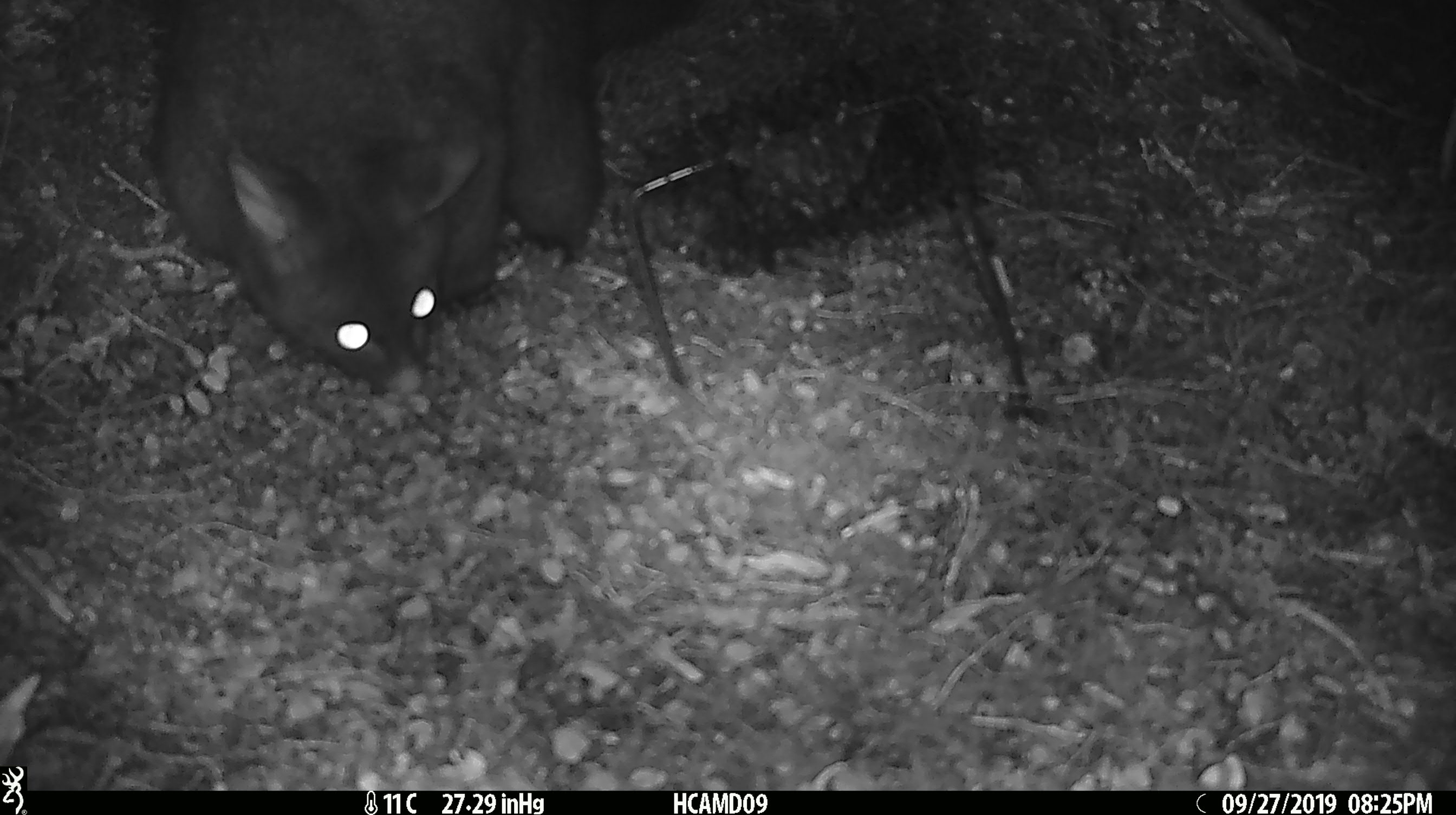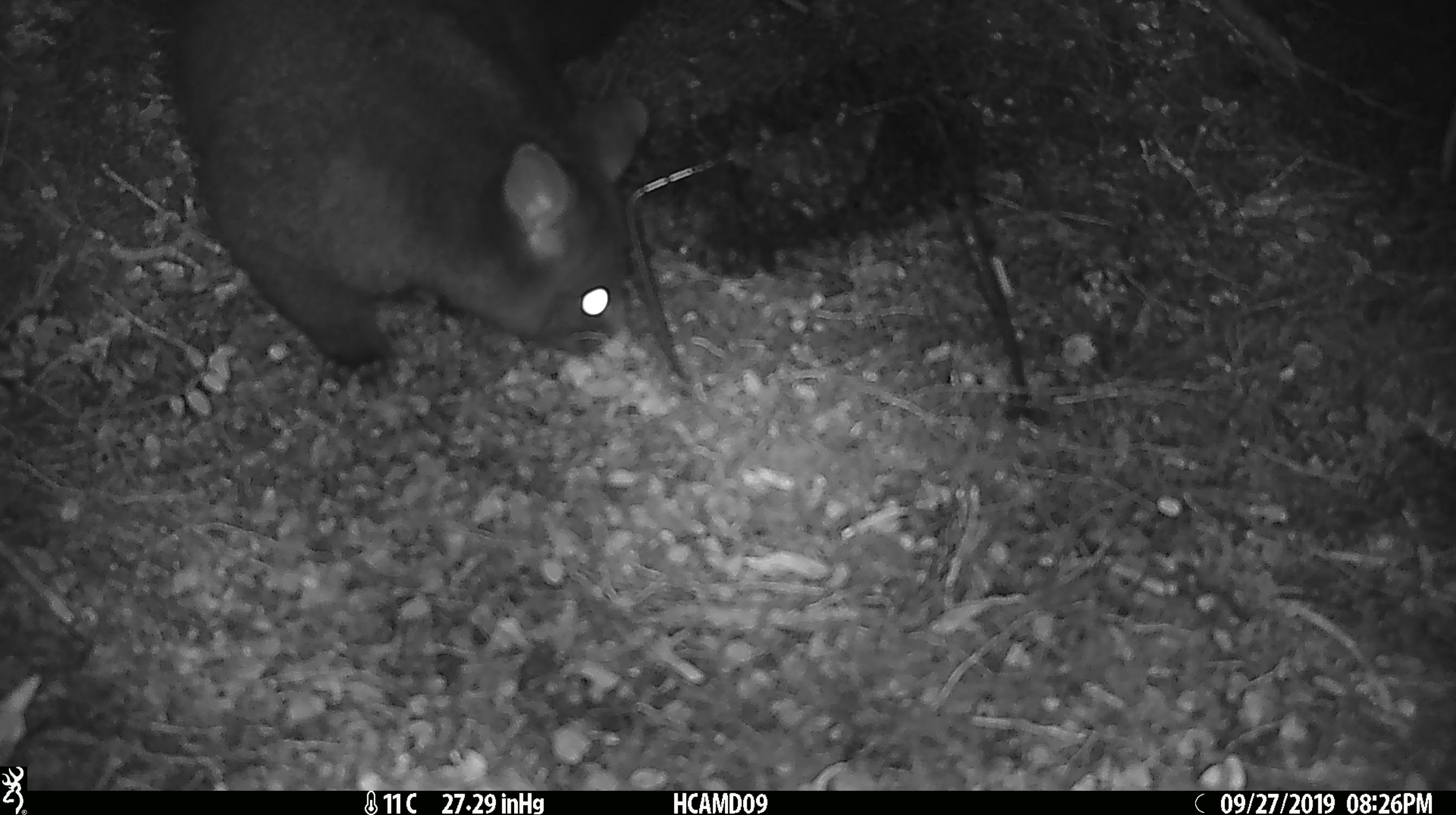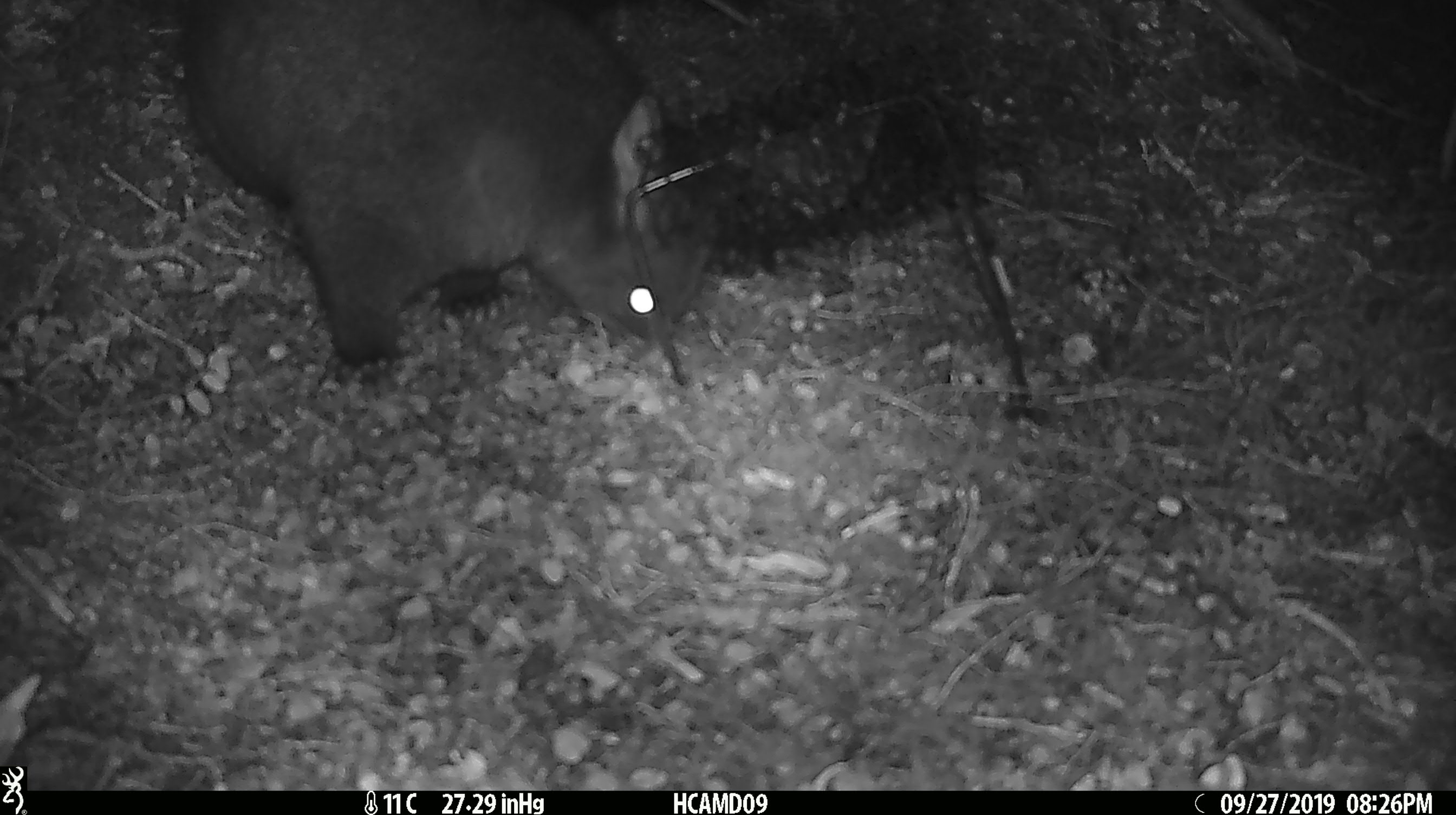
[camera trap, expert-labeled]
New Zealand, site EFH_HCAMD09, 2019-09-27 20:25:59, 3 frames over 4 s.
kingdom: Animalia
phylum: Chordata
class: Mammalia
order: Diprotodontia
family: Phalangeridae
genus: Trichosurus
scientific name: Trichosurus vulpecula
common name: common brushtail possum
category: possum